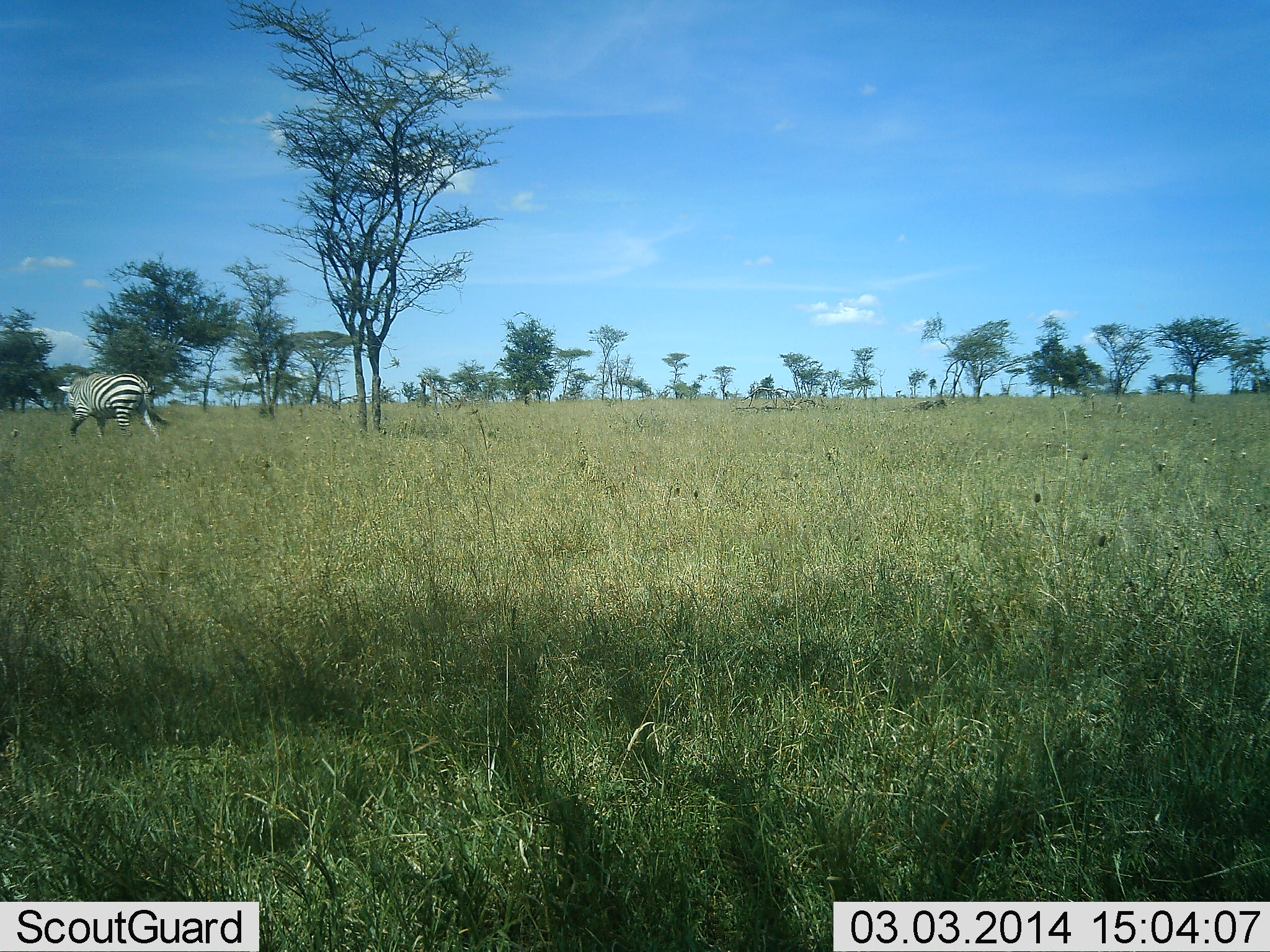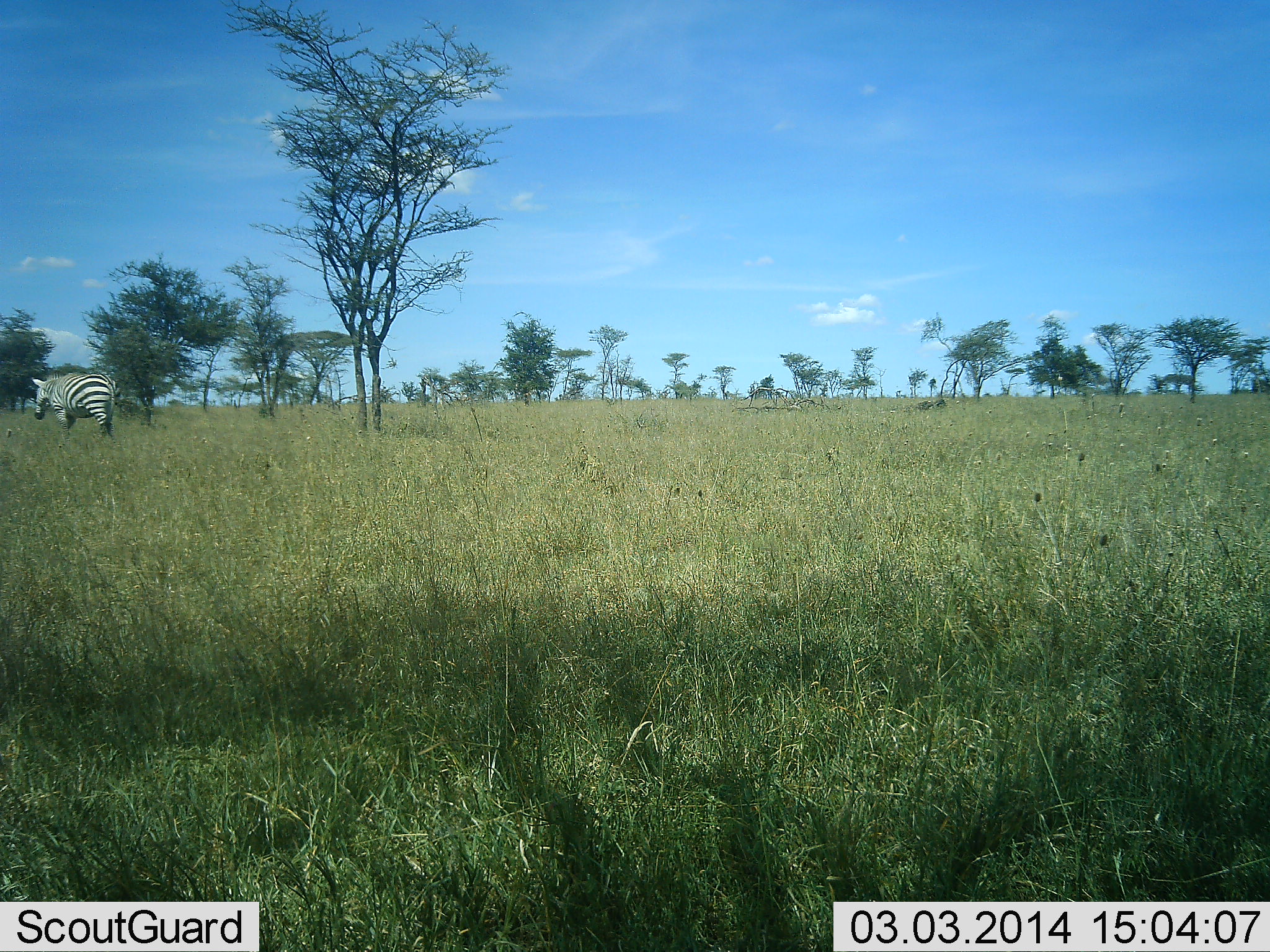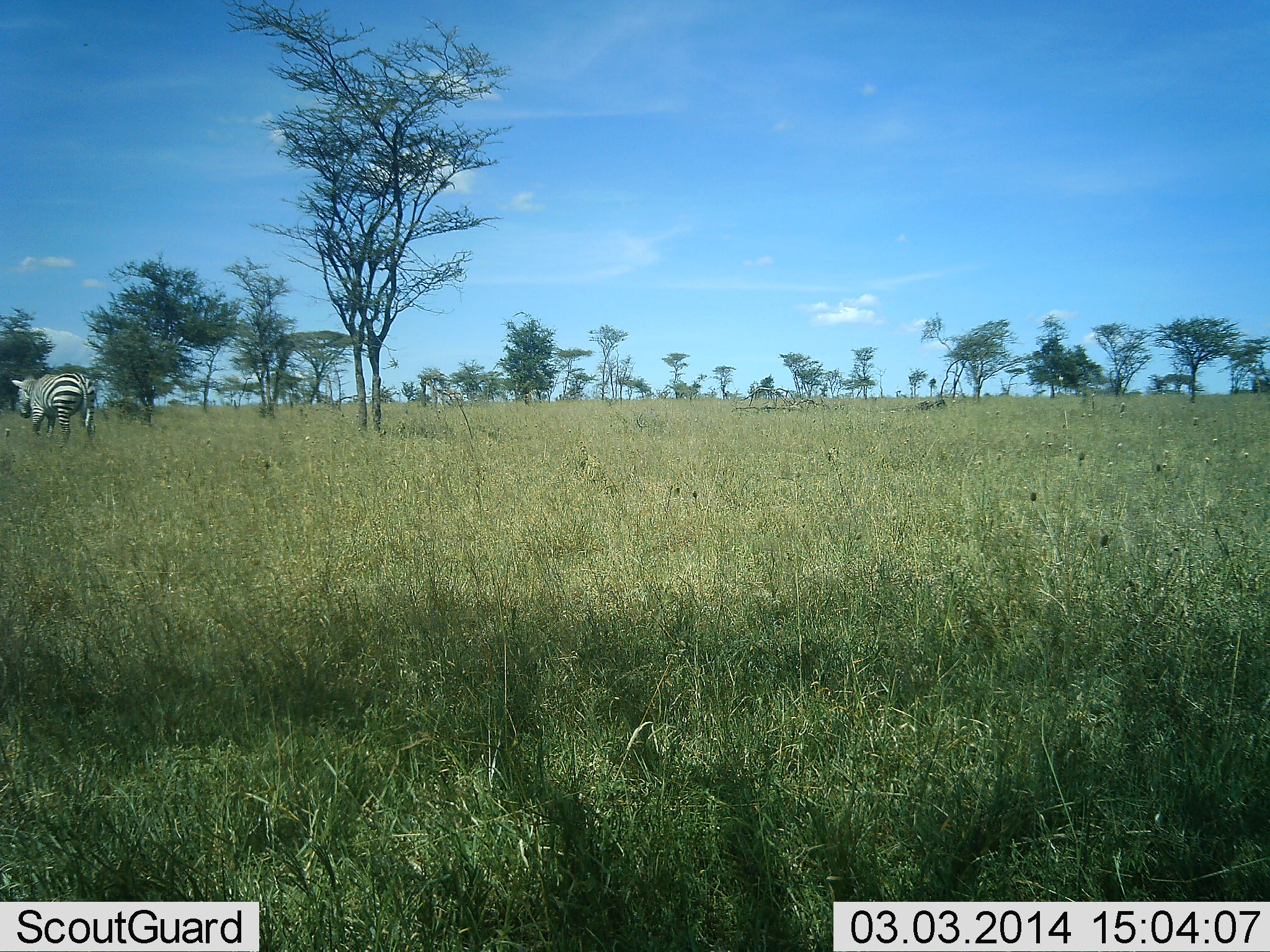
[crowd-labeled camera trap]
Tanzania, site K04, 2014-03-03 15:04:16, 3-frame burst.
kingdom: Animalia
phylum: Chordata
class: Mammalia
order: Perissodactyla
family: Equidae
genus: Equus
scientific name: Equus quagga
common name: plains zebra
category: zebra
Zebra (plains zebra) (Equus quagga), count 1. Behavior (volunteer vote fractions): standing 10%, resting 0%, moving 90%, interacting 0%. Young present (vote fraction): 0%. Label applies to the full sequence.